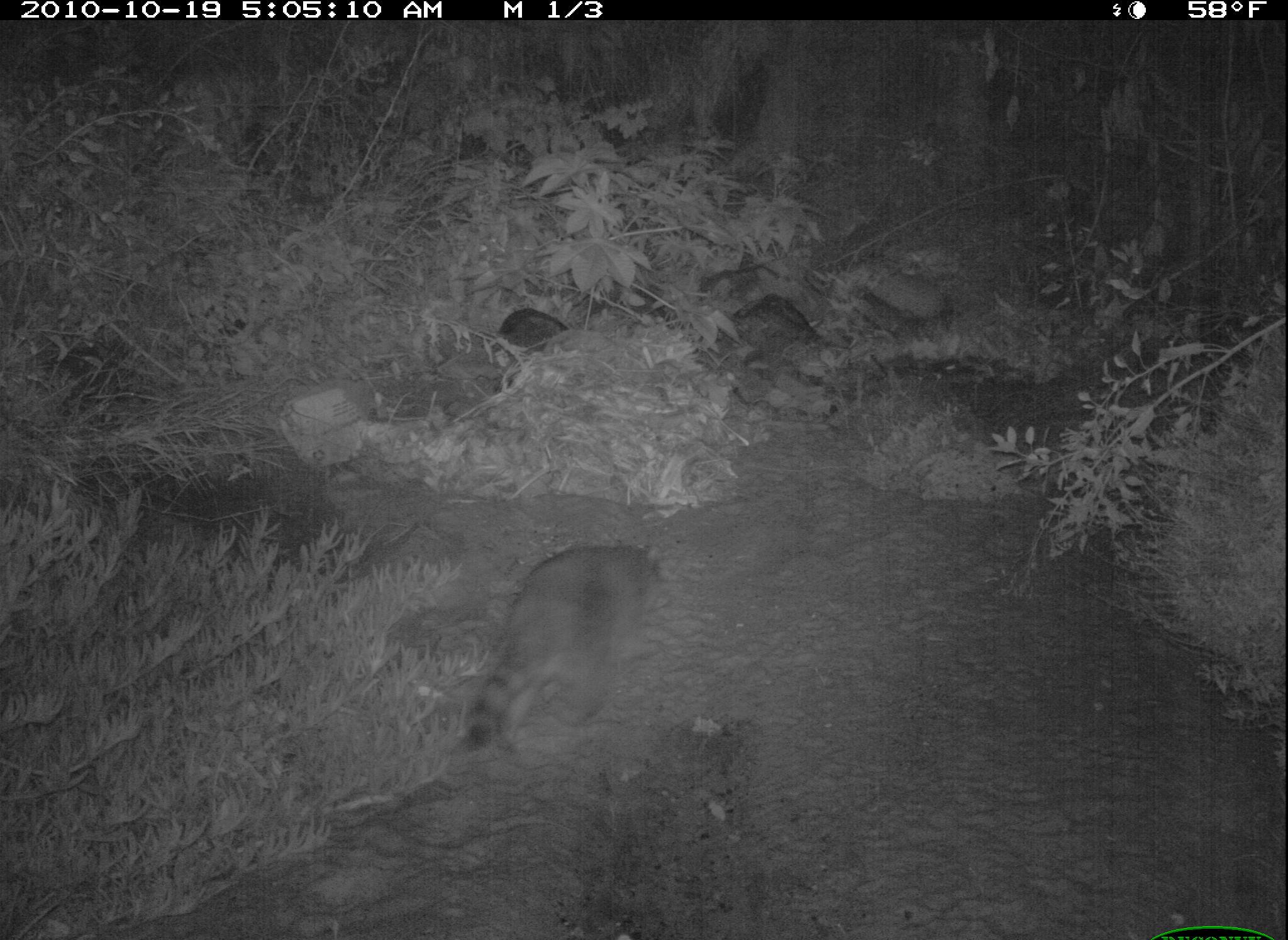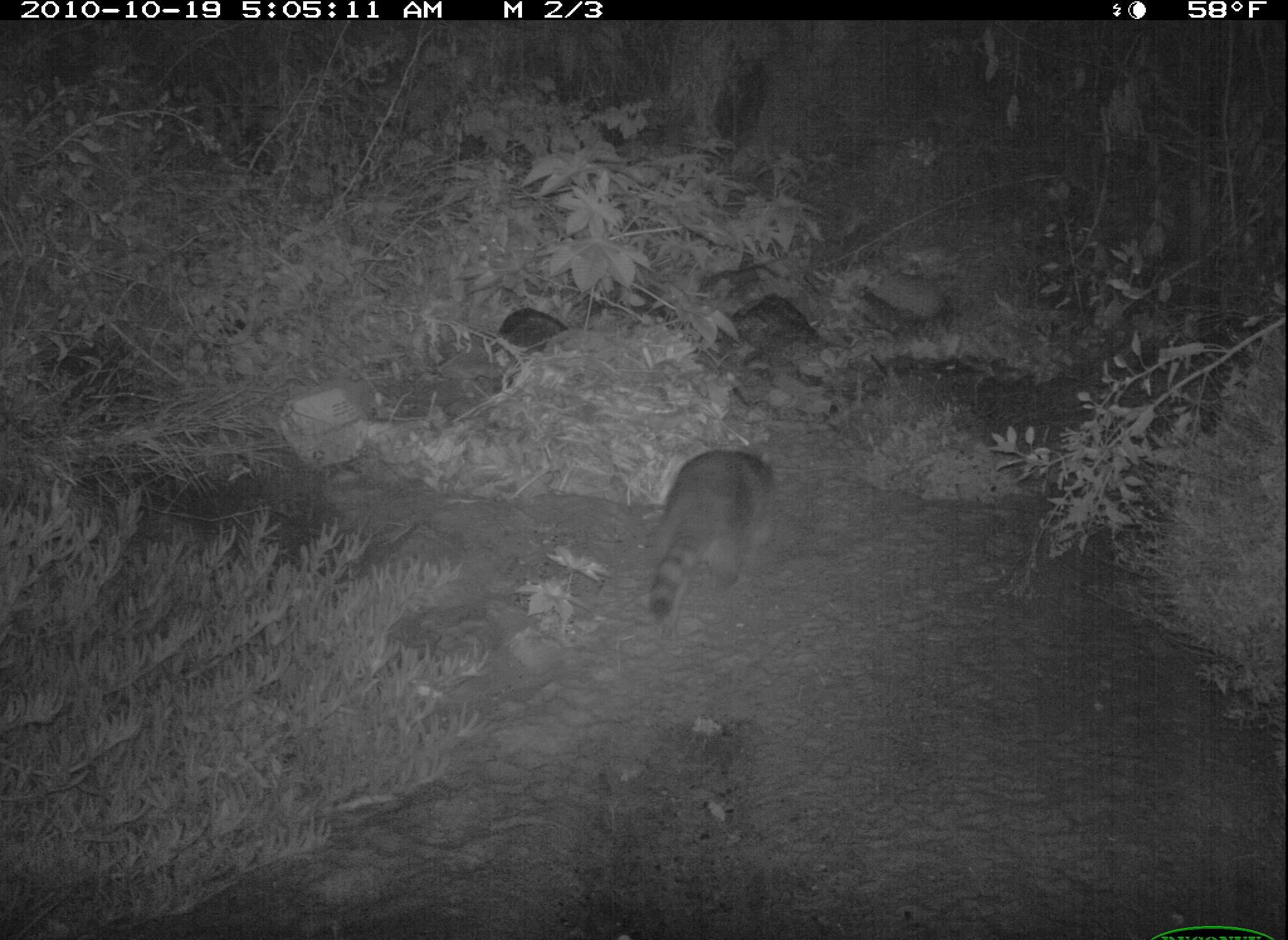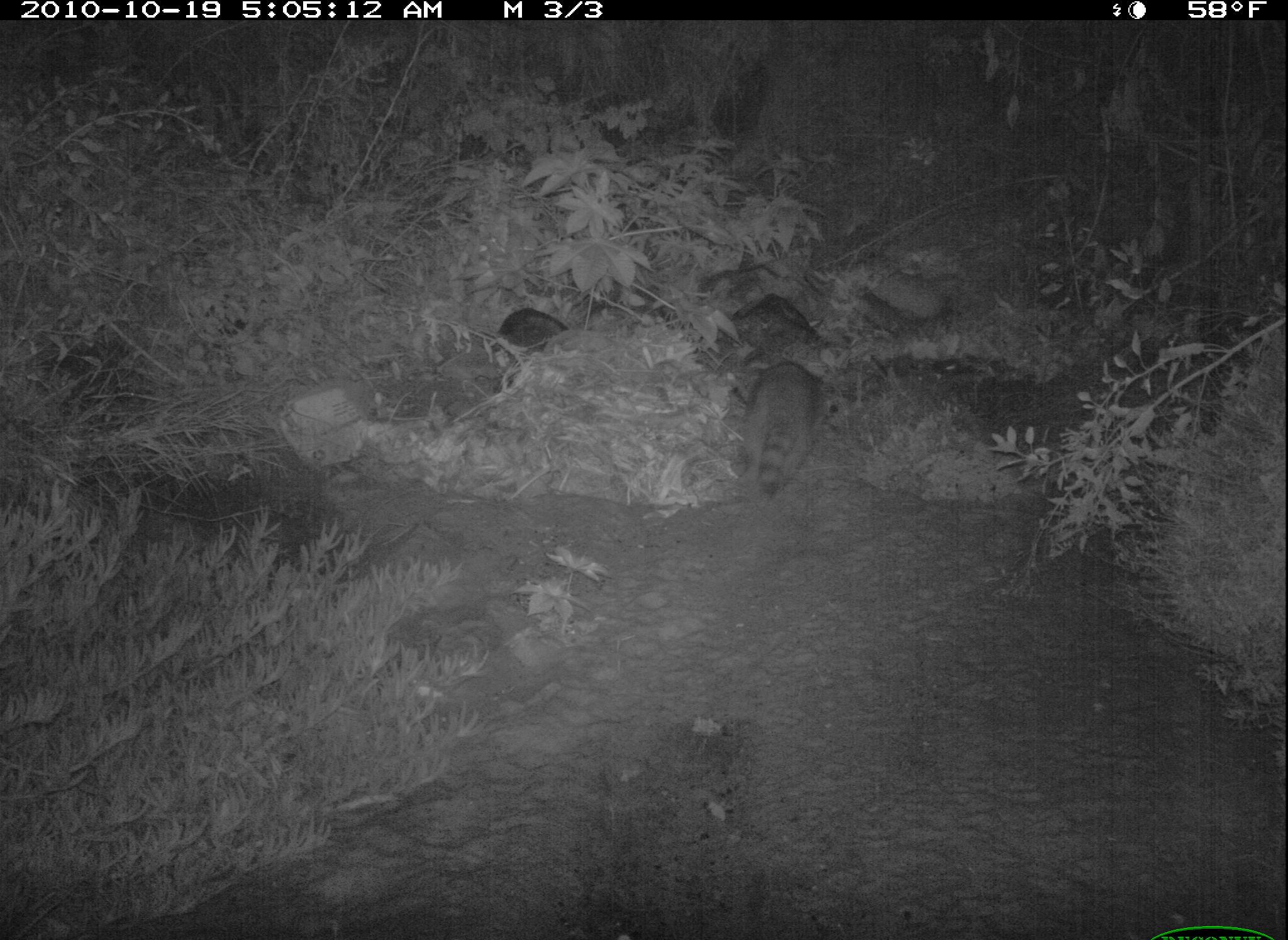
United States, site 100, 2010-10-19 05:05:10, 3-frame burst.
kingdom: Animalia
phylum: Chordata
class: Mammalia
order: Carnivora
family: Procyonidae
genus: Procyon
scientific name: Procyon lotor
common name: raccoon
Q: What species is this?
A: Raccoon (Procyon lotor).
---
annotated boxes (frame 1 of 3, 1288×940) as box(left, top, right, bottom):
raccoon: box(447, 503, 698, 763)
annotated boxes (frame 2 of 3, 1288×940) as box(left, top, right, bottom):
raccoon: box(628, 427, 803, 649)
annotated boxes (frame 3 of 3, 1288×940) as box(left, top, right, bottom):
raccoon: box(707, 333, 852, 507)